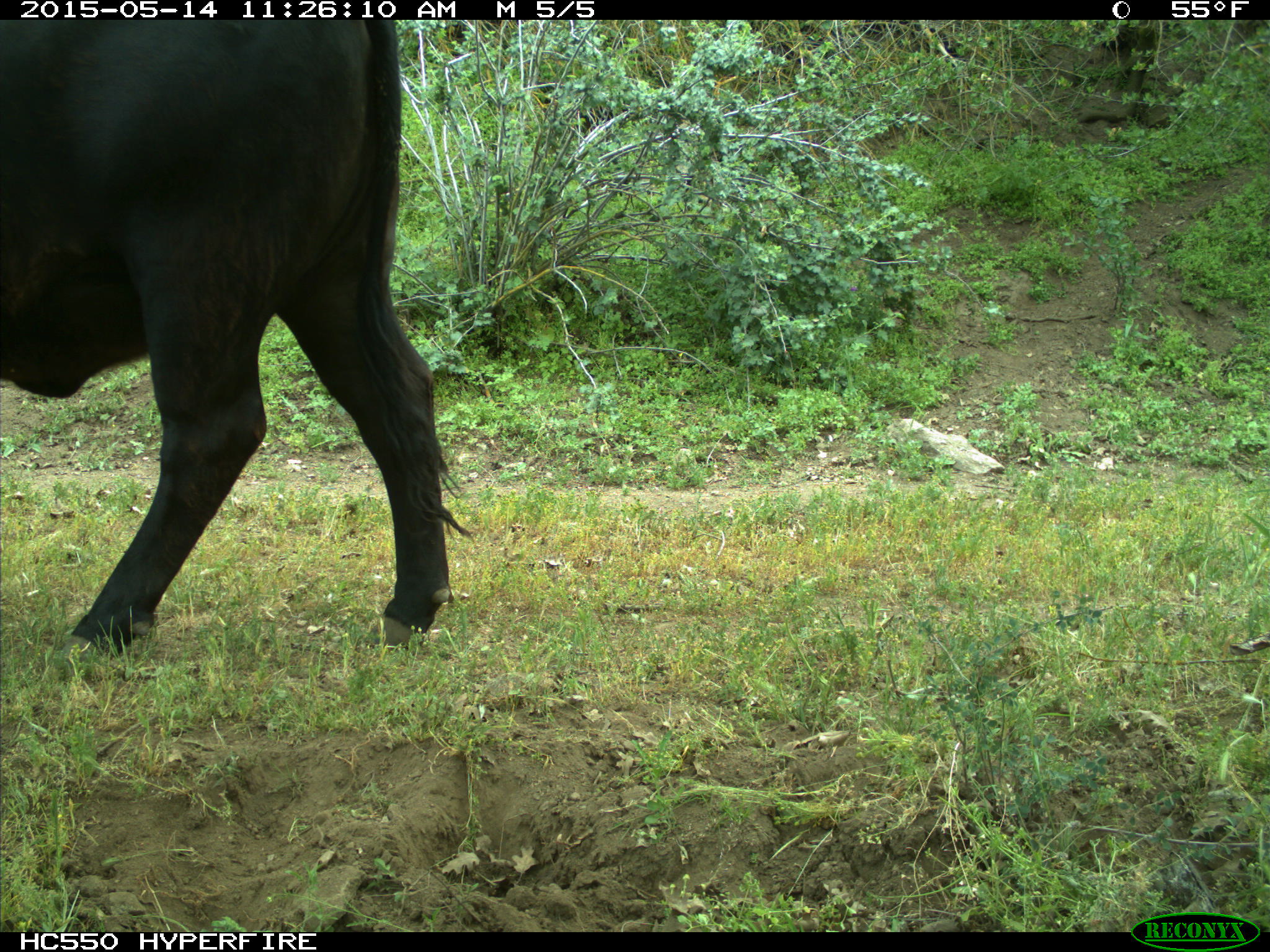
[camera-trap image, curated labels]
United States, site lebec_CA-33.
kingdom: Animalia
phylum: Chordata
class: Mammalia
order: Artiodactyla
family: Bovidae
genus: Bos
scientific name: Bos taurus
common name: domestic cow